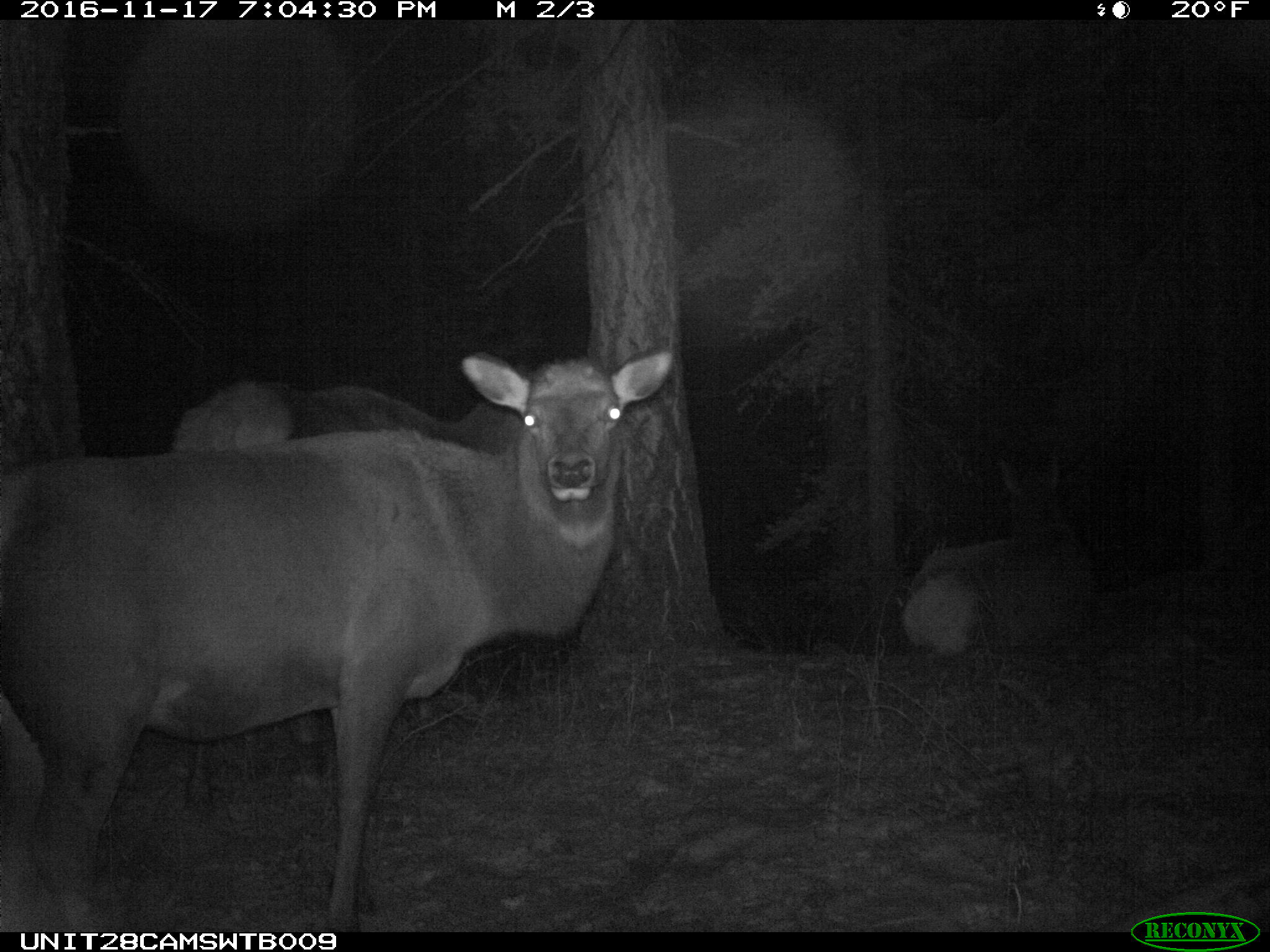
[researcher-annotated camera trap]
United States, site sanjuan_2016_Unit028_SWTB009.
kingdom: Animalia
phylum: Chordata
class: Mammalia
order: Artiodactyla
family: Cervidae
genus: Cervus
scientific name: Cervus elaphus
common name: red deer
Cervus elaphus (red deer).